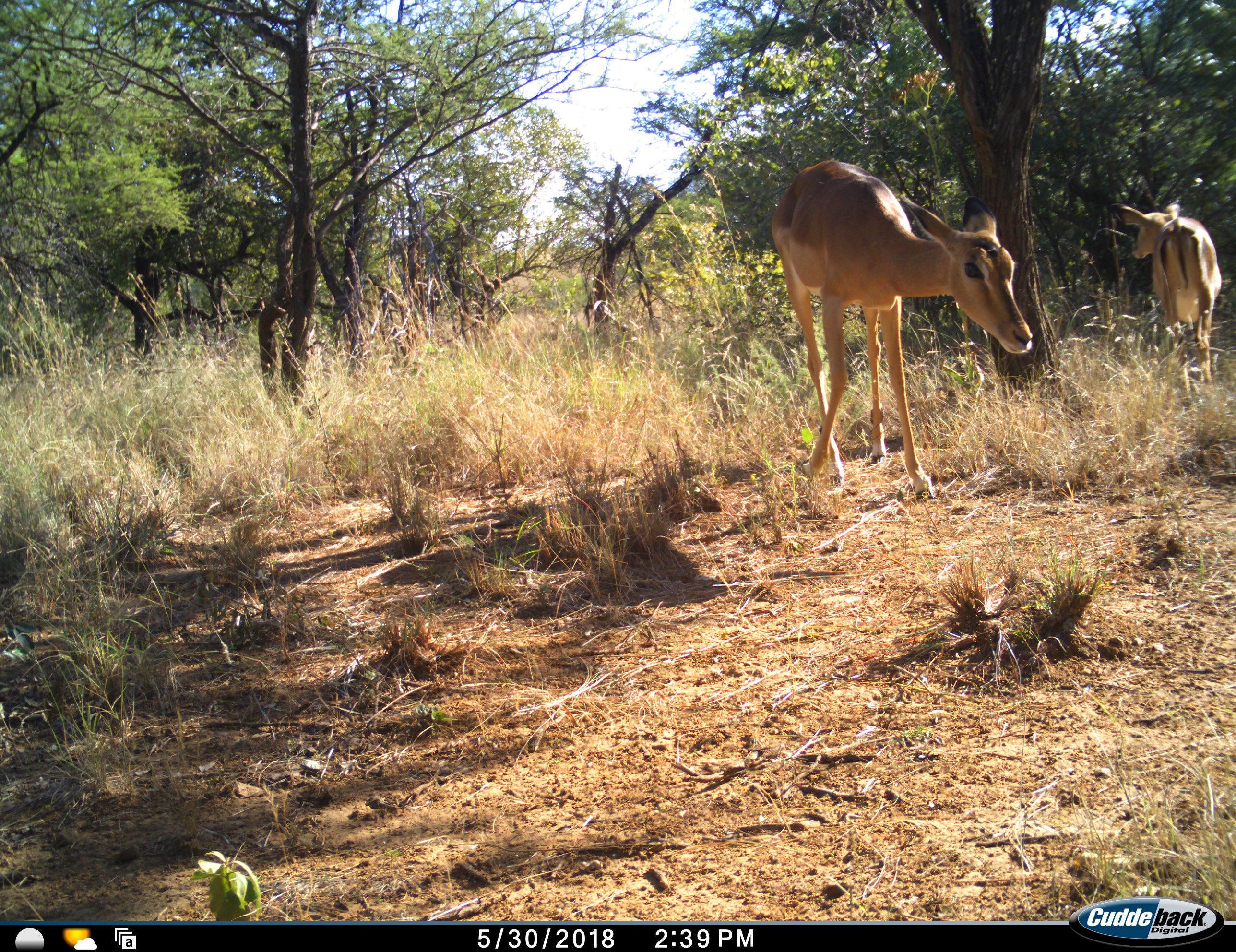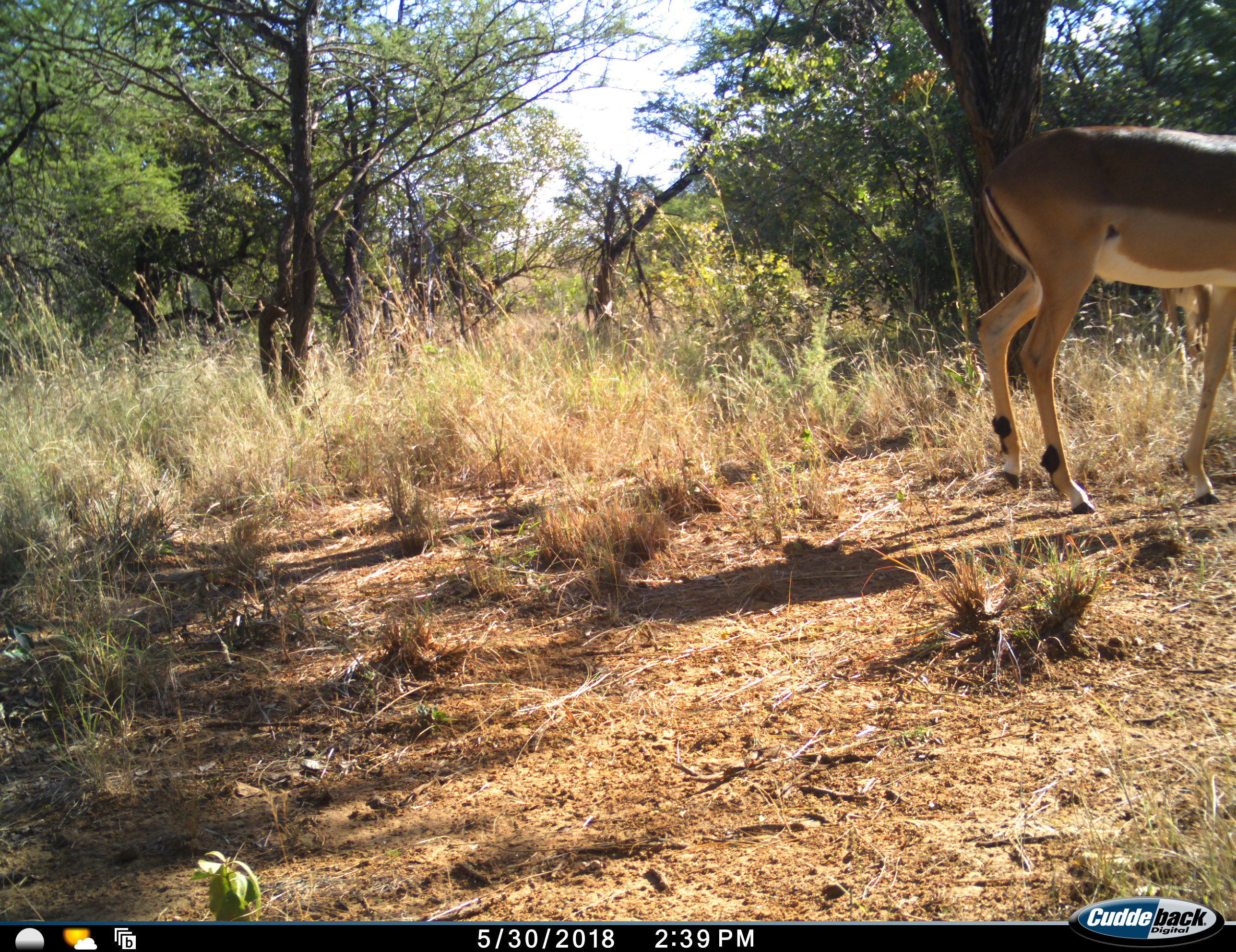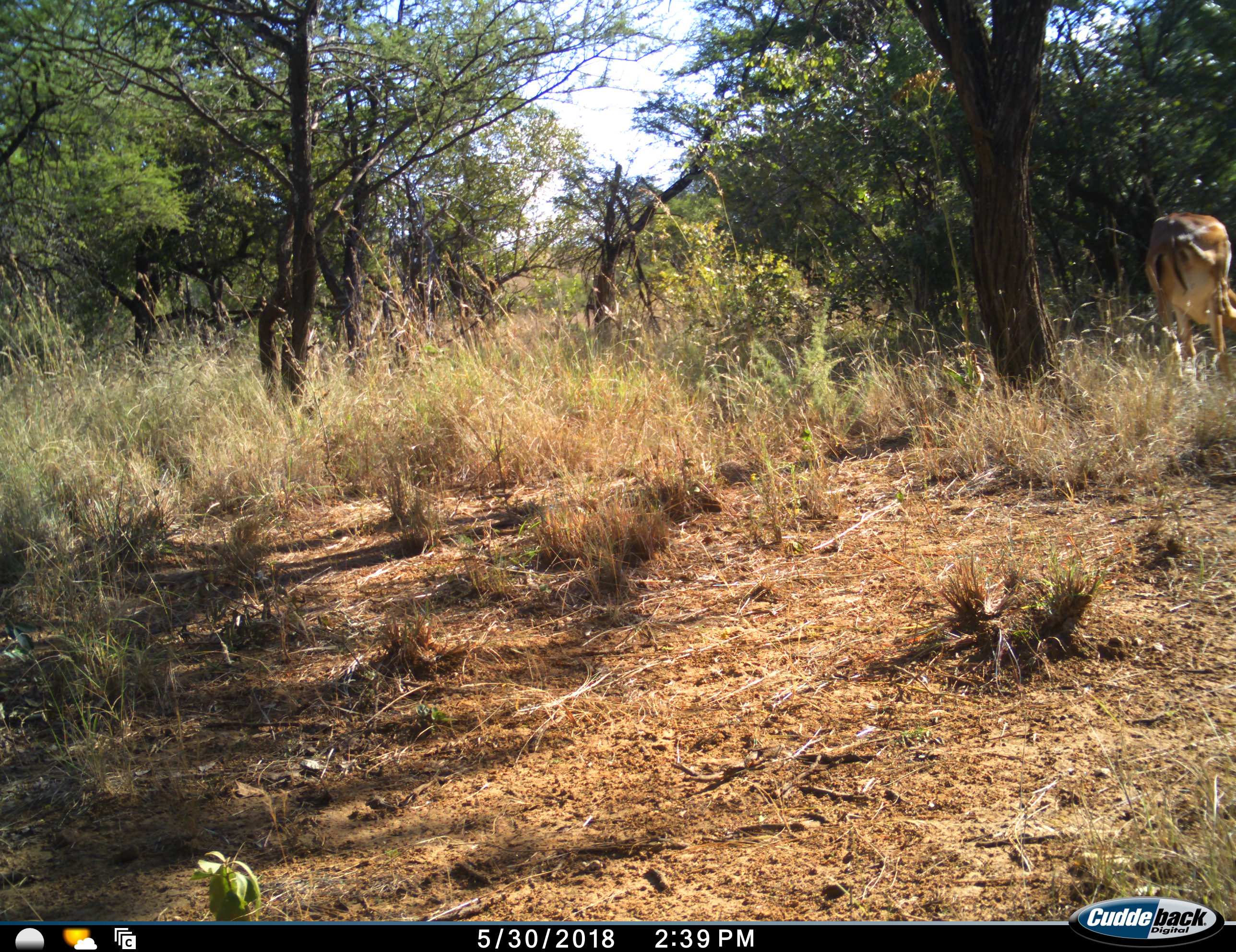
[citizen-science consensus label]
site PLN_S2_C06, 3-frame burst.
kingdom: Animalia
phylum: Chordata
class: Mammalia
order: Artiodactyla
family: Bovidae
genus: Aepyceros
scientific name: Aepyceros melampus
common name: impala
Impala (Aepyceros melampus), count 2. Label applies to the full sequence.